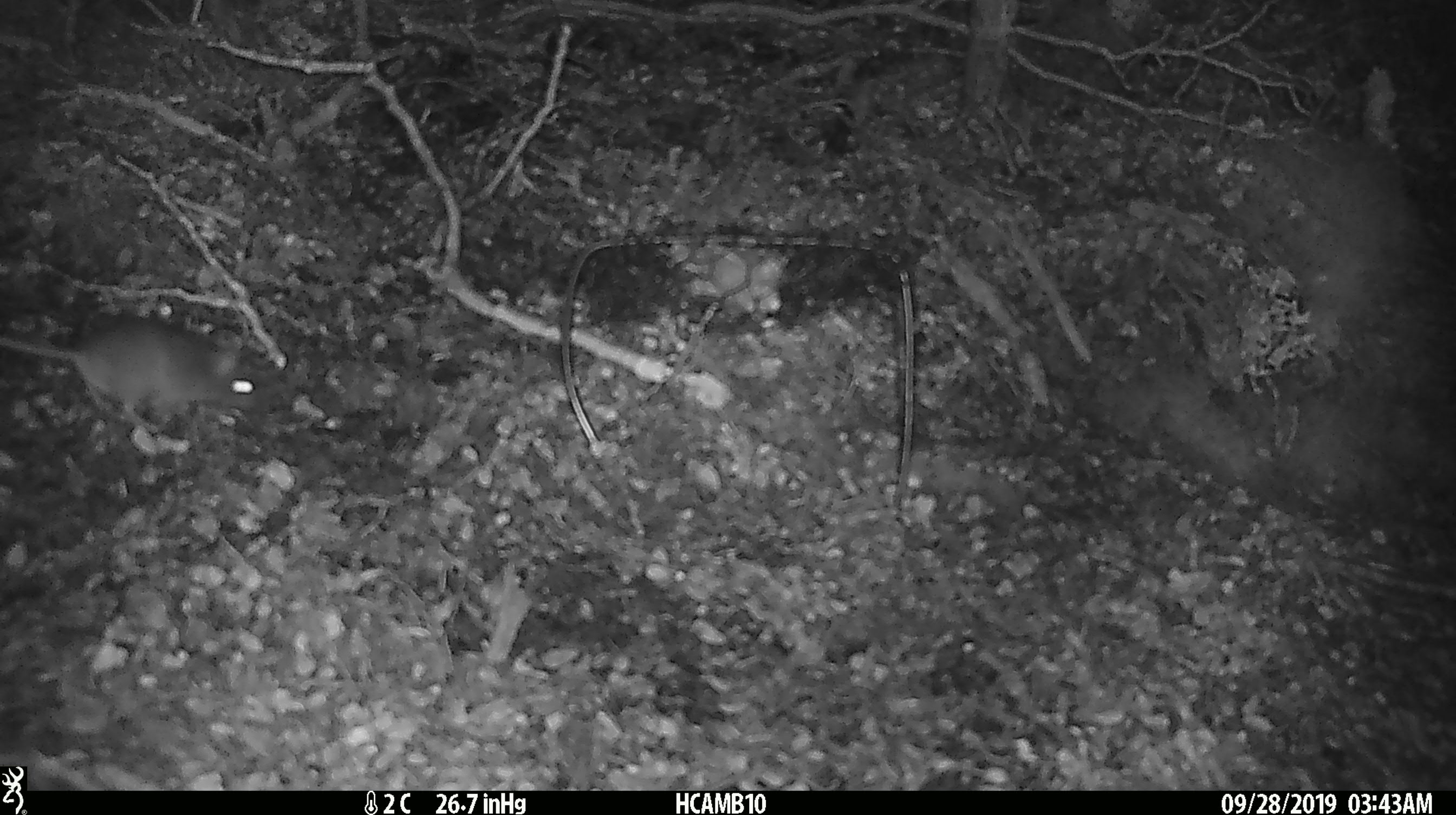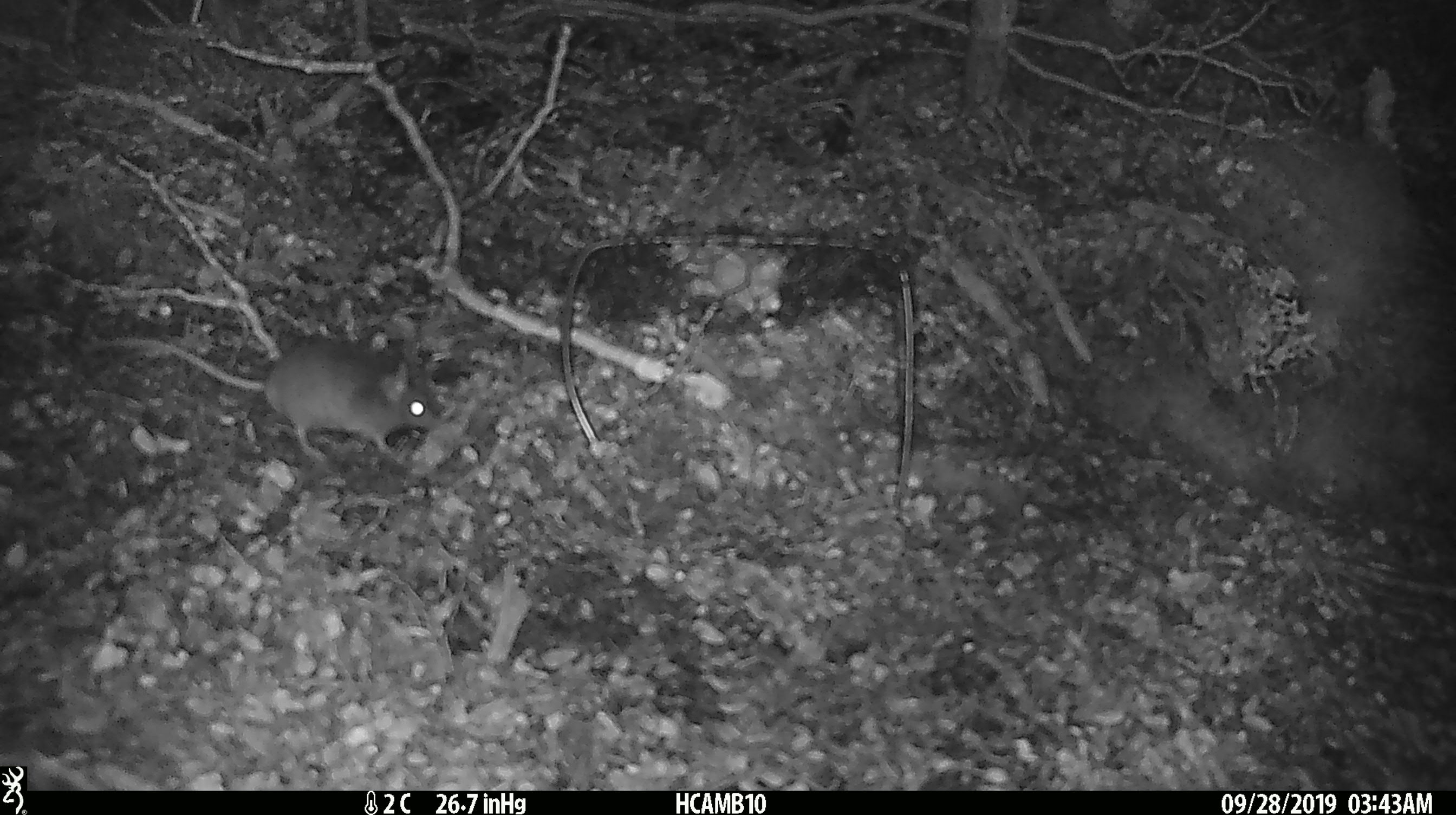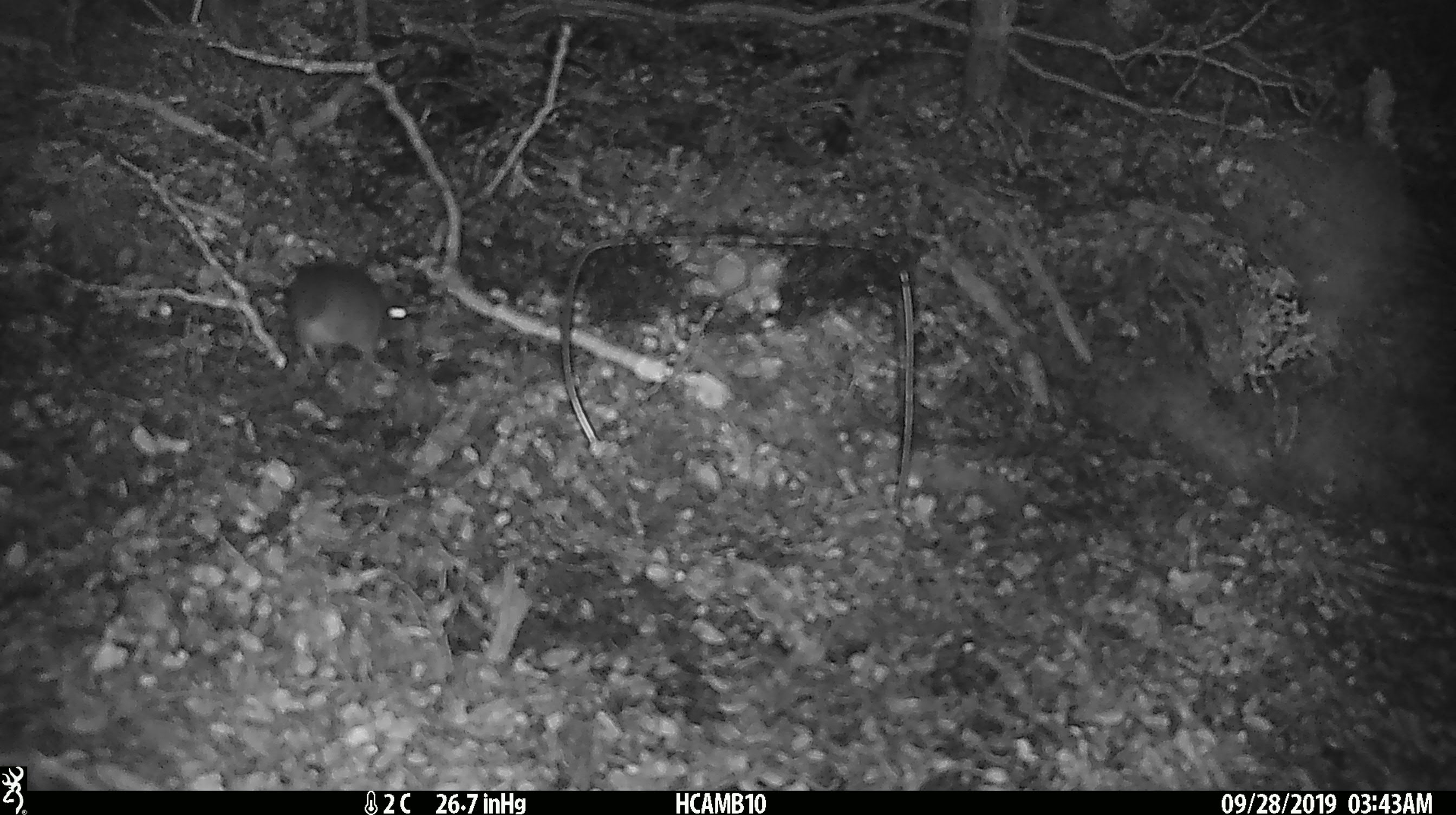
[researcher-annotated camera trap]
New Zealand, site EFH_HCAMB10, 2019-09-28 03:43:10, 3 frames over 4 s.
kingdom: Animalia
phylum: Chordata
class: Mammalia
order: Rodentia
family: Muridae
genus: Mus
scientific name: Mus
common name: mouse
Mouse (Mus).